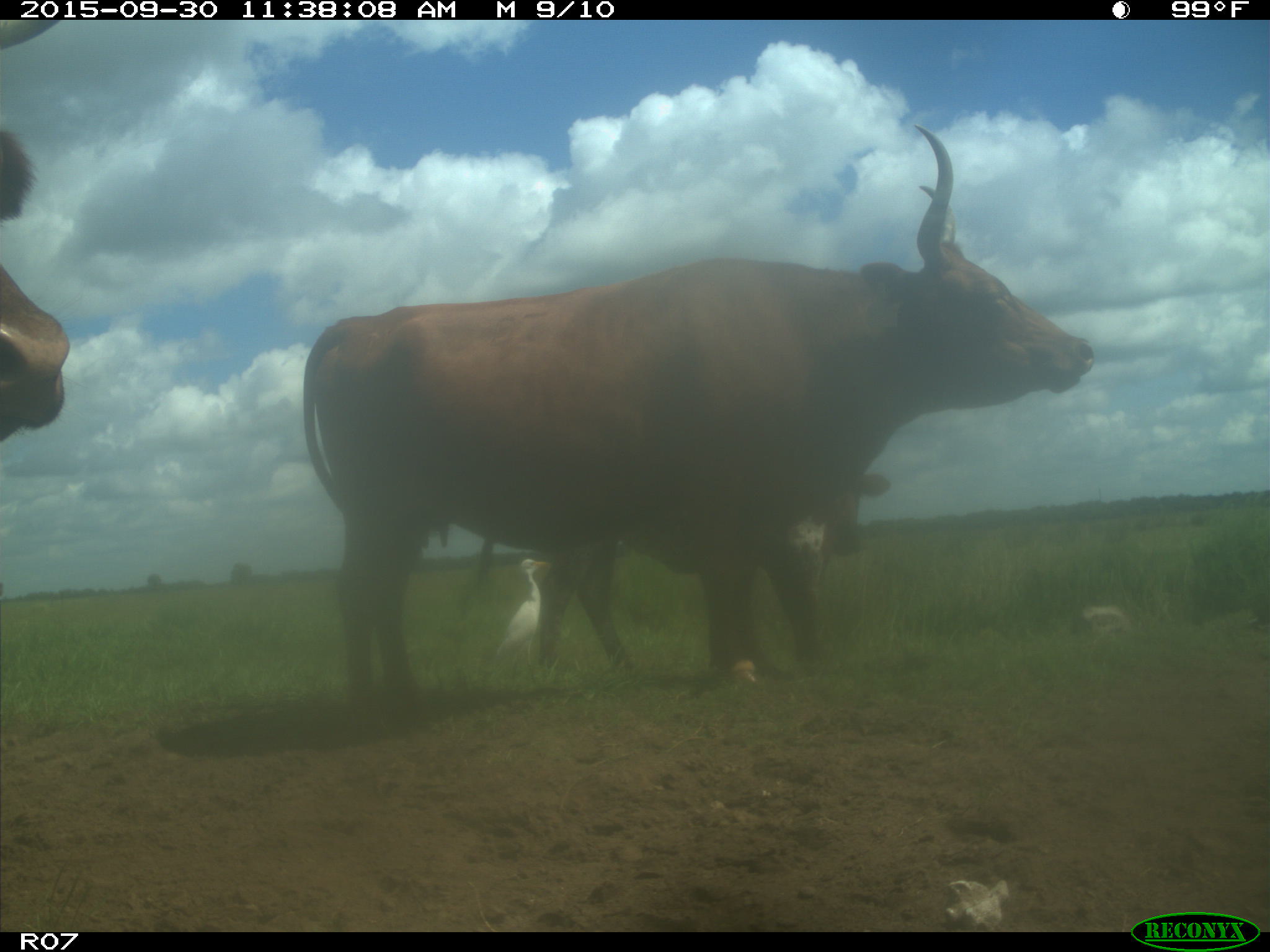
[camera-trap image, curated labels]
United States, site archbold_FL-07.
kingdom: Animalia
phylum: Chordata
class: Mammalia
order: Artiodactyla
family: Bovidae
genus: Bos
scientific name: Bos taurus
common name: domestic cow